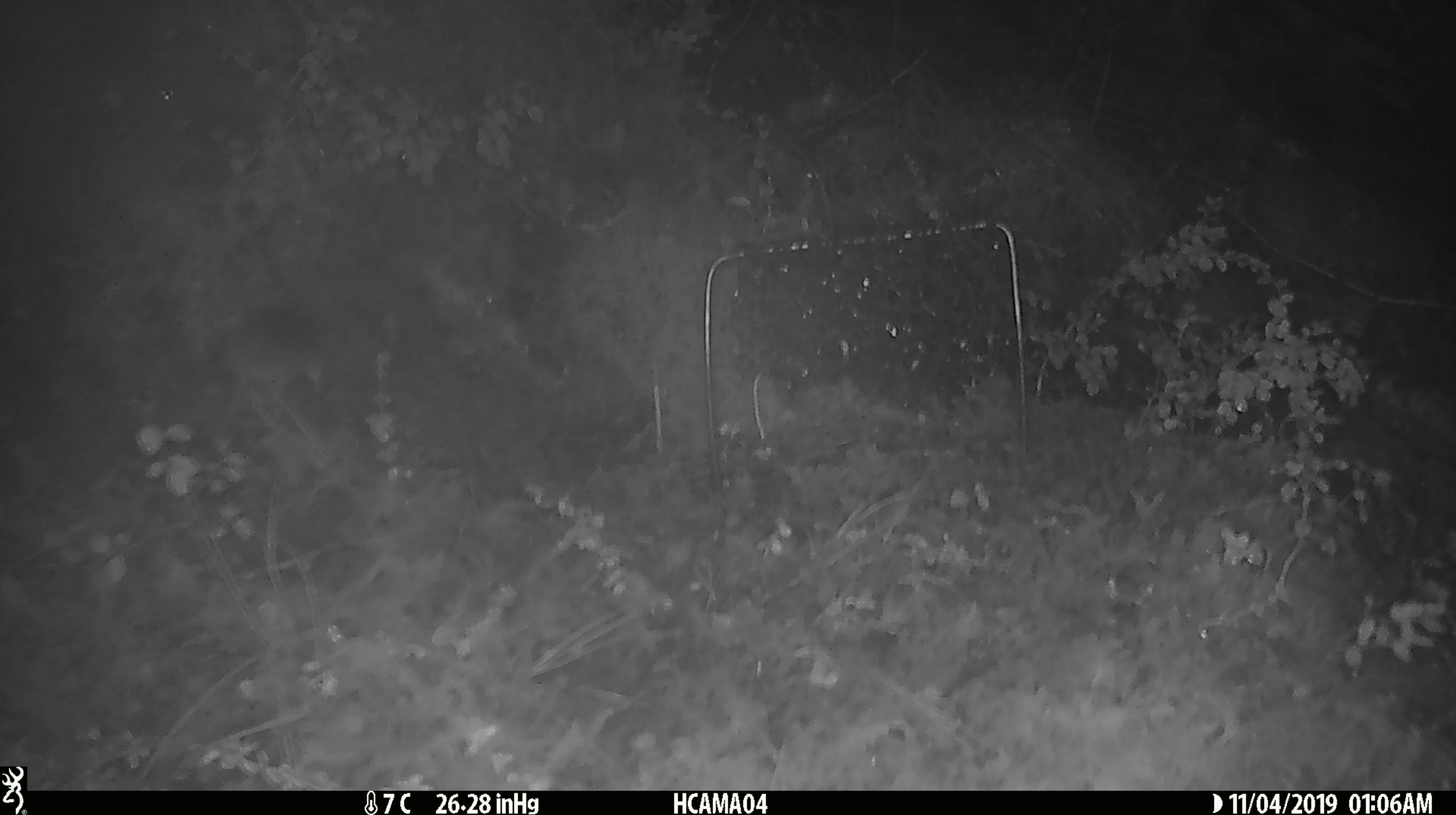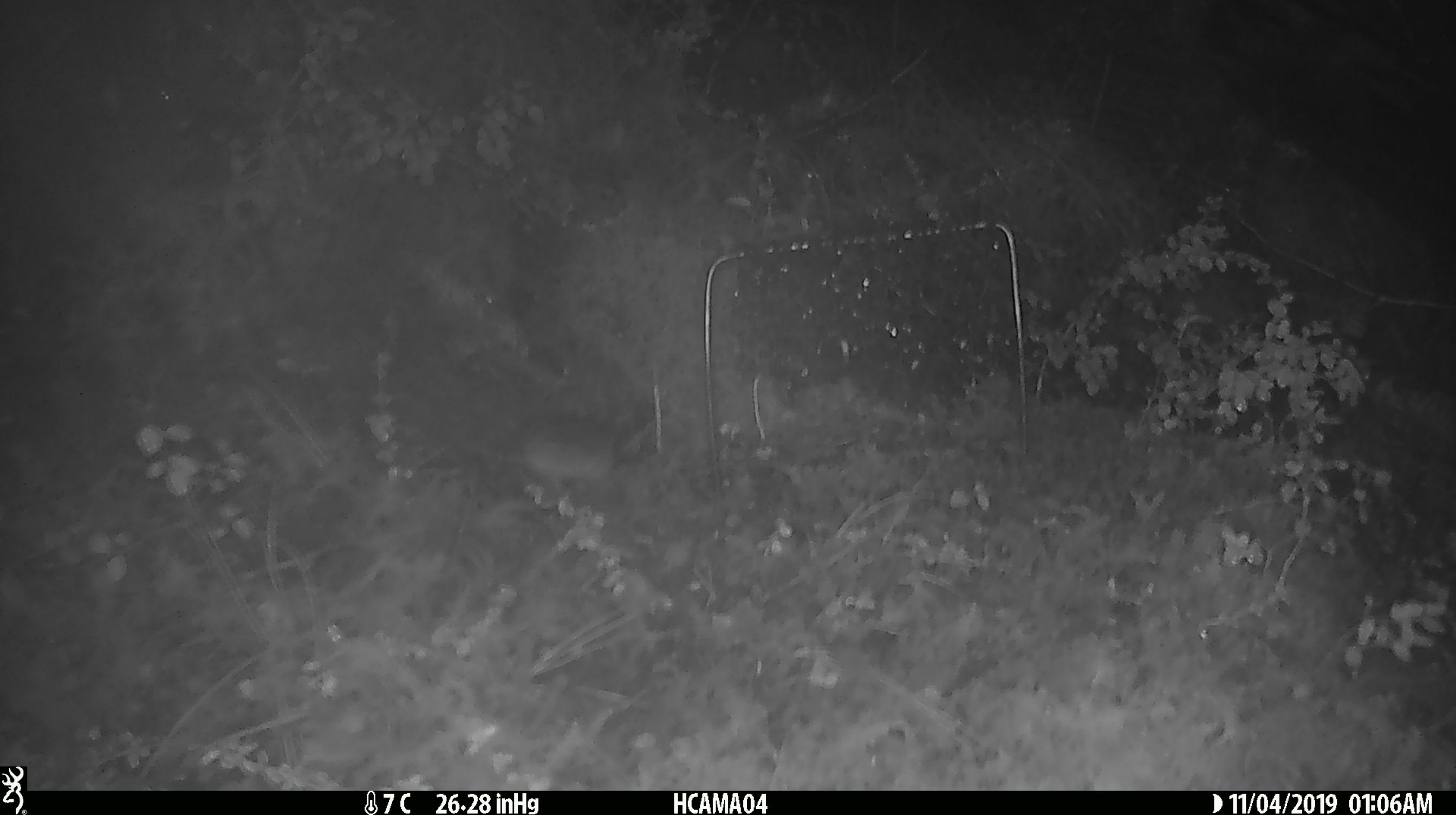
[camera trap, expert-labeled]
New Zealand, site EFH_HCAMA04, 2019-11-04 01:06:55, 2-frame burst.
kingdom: Animalia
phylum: Chordata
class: Mammalia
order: Rodentia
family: Muridae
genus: Mus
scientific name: Mus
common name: mouse